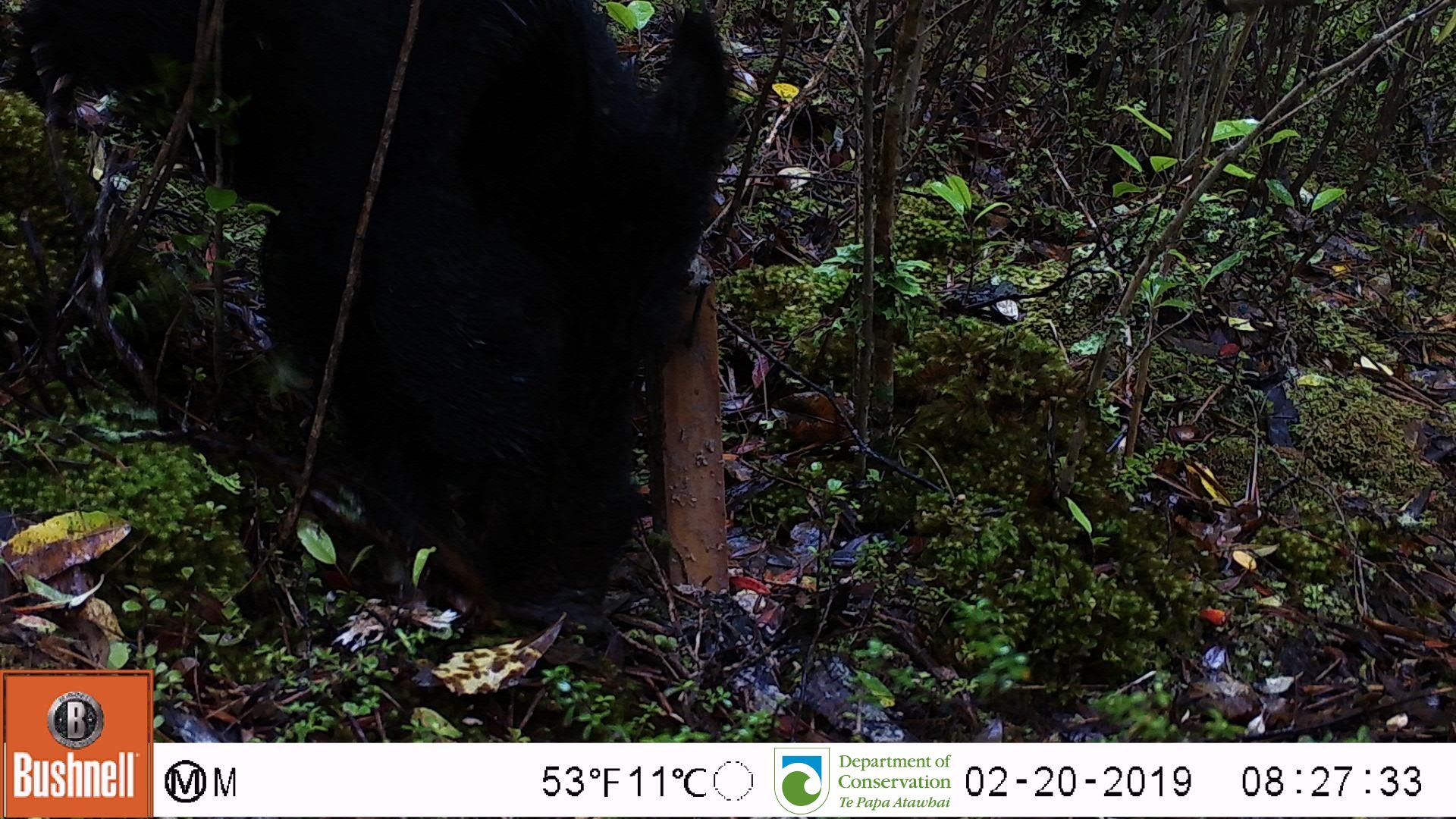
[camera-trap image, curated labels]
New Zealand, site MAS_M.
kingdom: Animalia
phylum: Chordata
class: Mammalia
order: Artiodactyla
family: Suidae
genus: Sus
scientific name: Sus scrofa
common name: pig